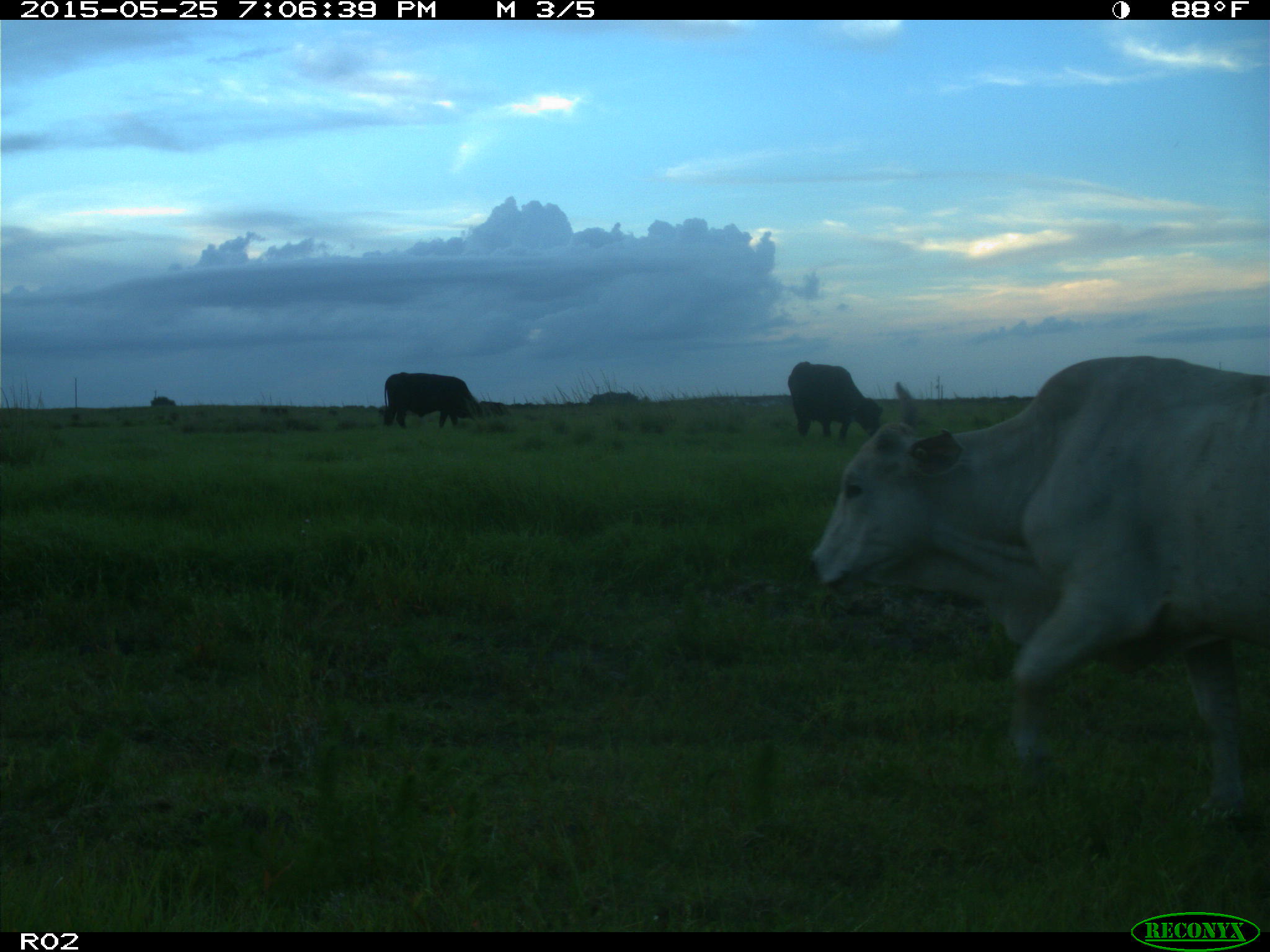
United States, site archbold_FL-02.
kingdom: Animalia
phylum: Chordata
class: Mammalia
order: Artiodactyla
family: Bovidae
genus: Bos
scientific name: Bos taurus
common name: domestic cow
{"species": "Bos taurus (domestic cow)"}